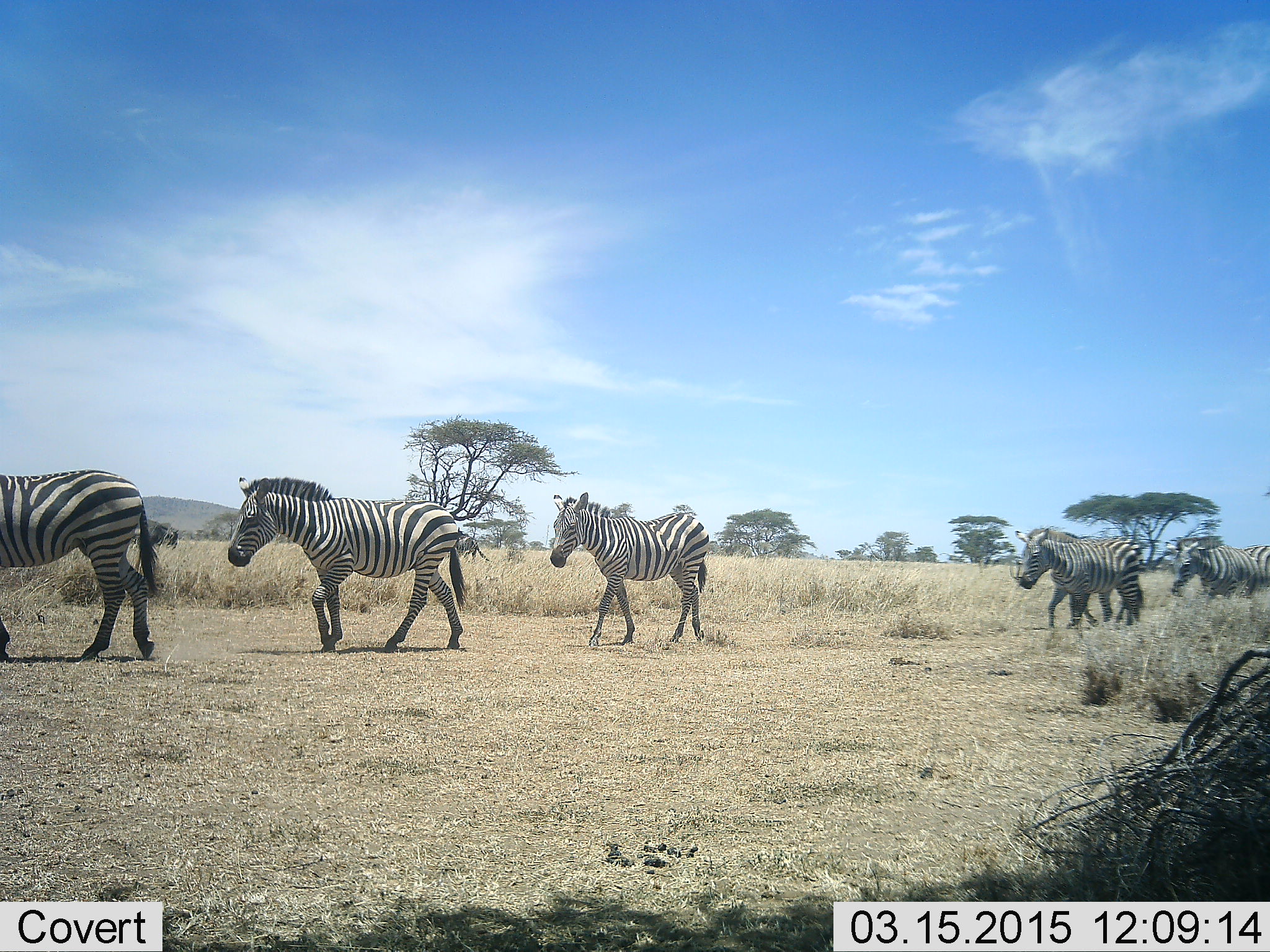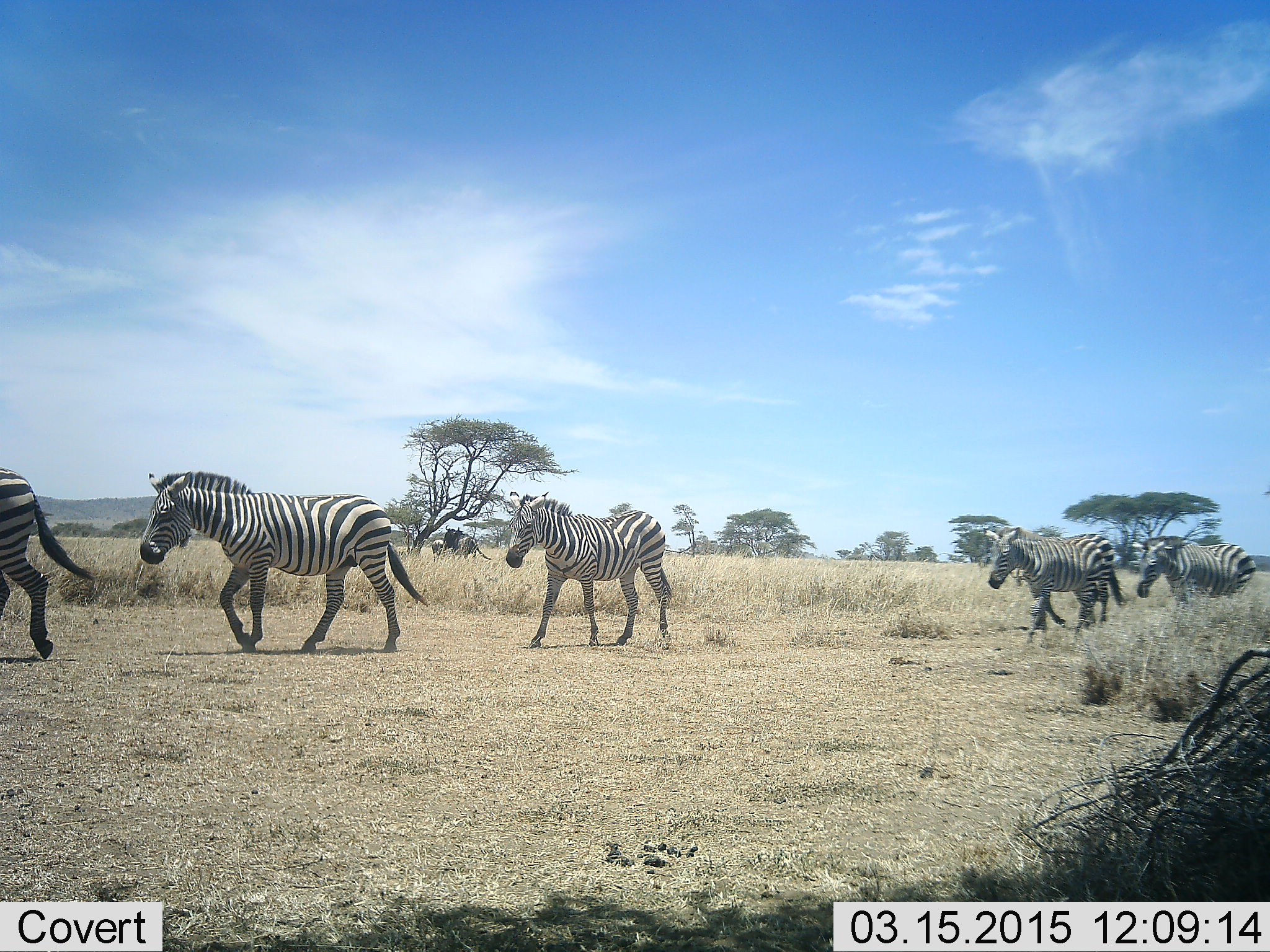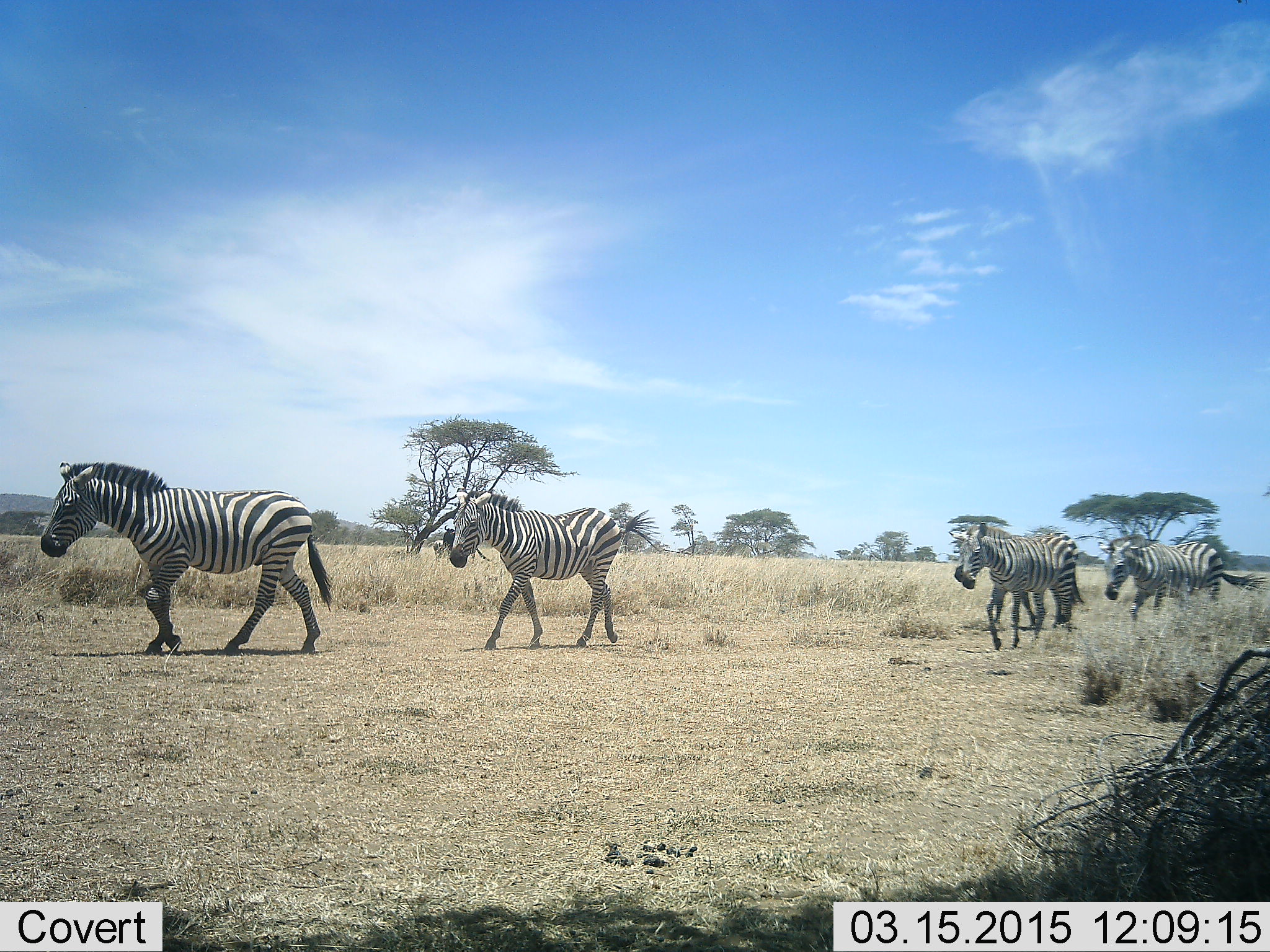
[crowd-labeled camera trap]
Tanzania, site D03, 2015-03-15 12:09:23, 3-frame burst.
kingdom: Animalia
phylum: Chordata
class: Mammalia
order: Perissodactyla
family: Equidae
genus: Equus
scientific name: Equus quagga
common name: plains zebra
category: zebra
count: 6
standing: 0%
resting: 0%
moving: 100%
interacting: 0%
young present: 7%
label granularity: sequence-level